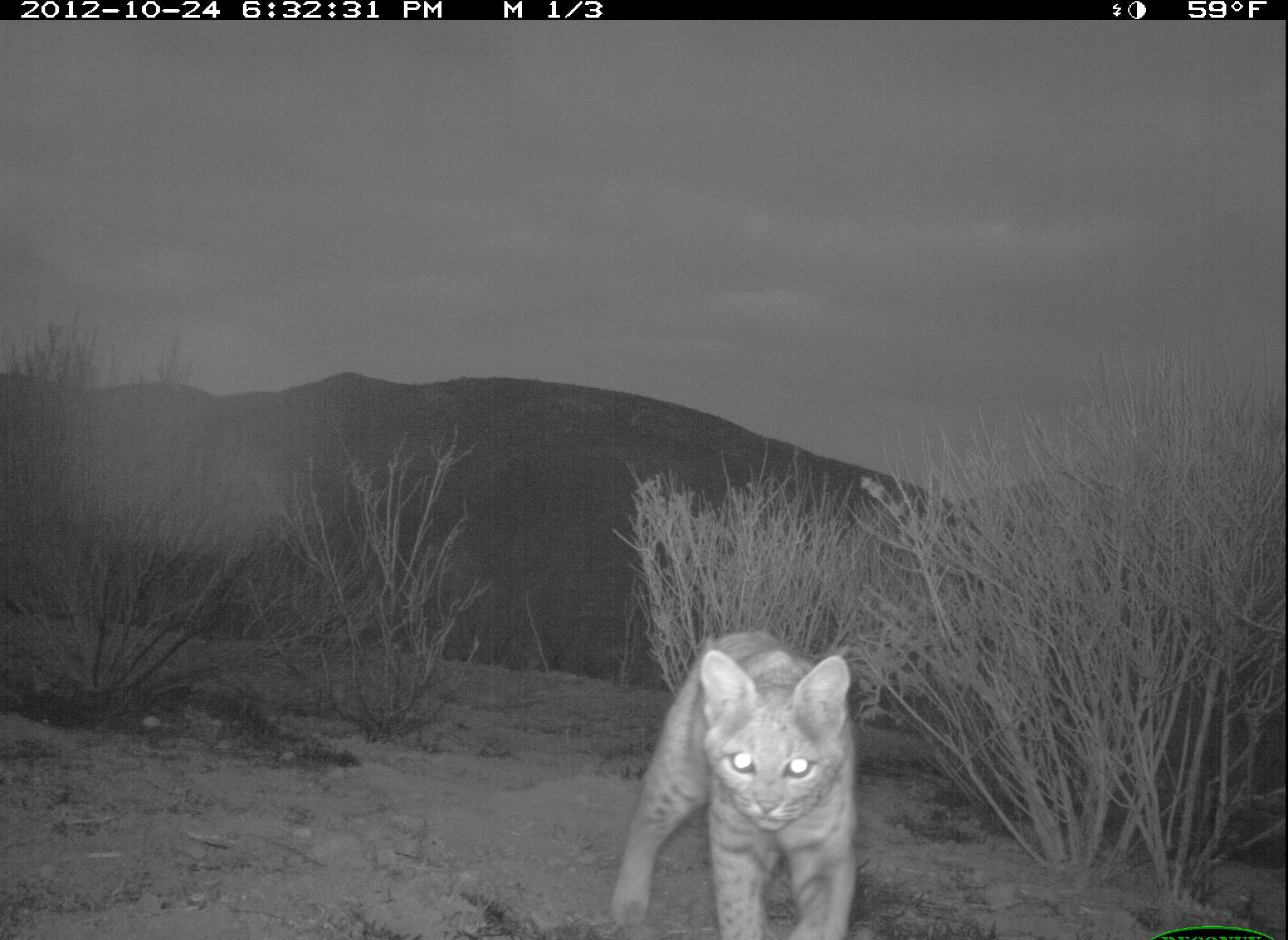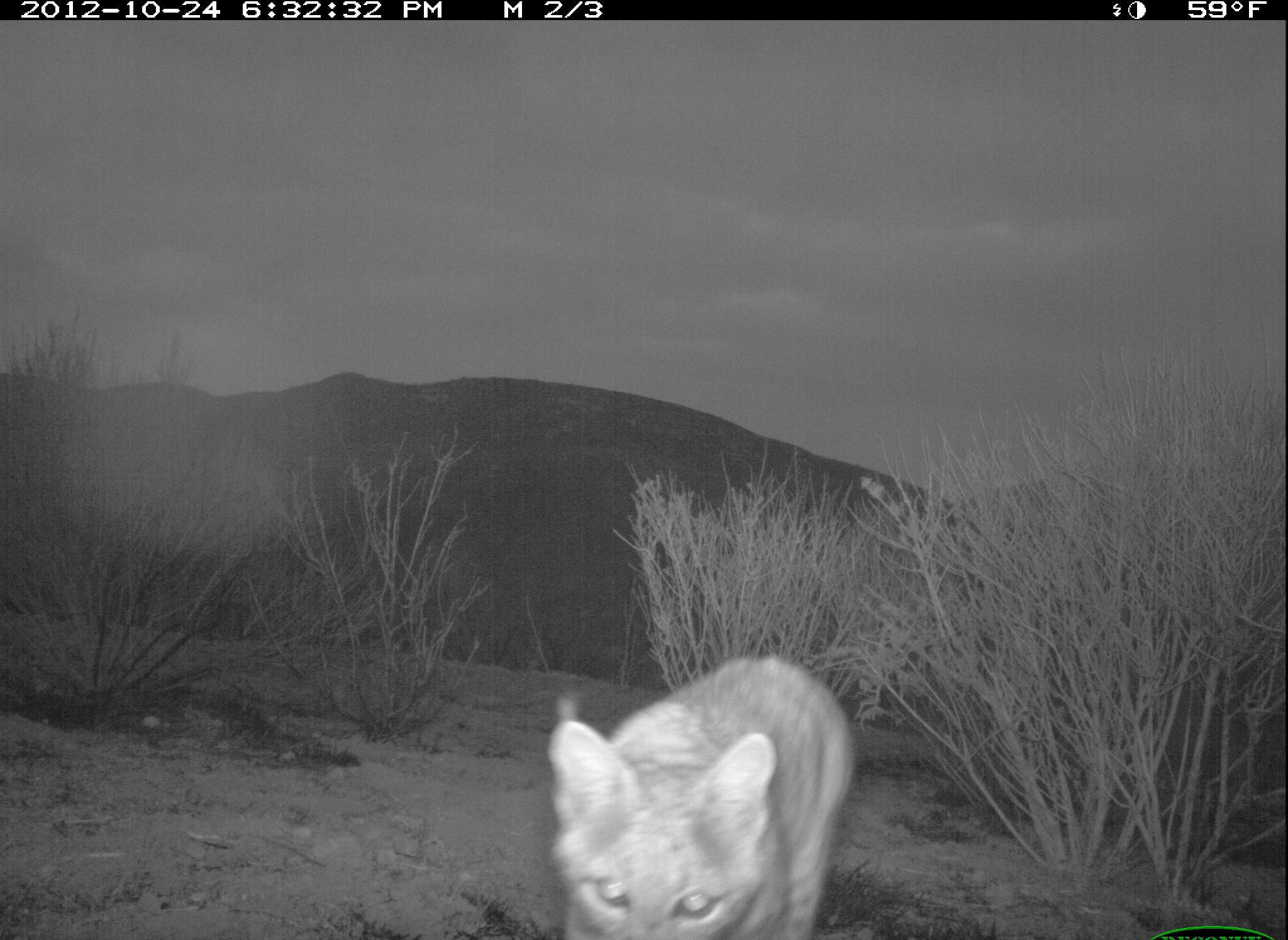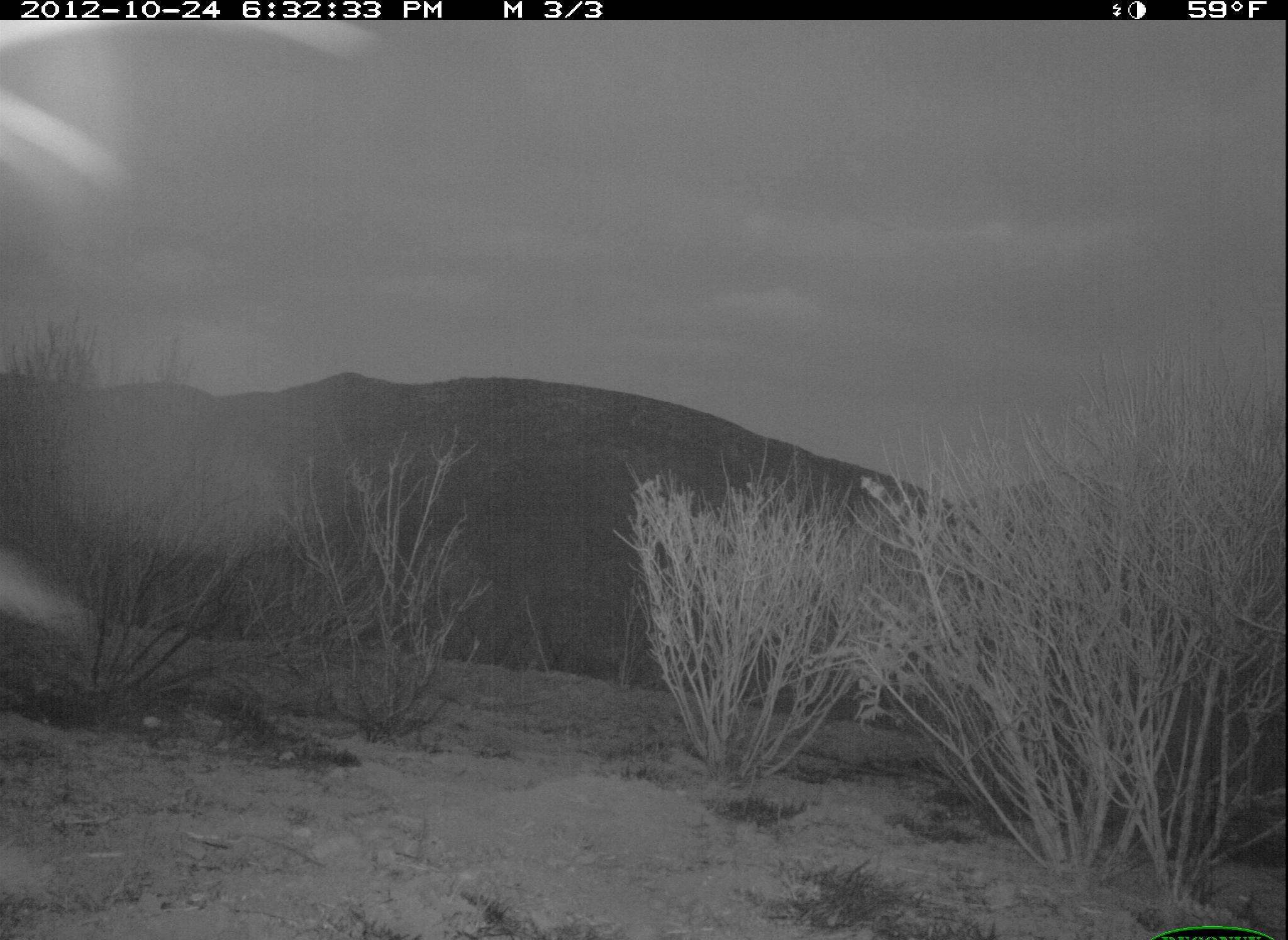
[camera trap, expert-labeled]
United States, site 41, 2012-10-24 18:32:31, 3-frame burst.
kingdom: Animalia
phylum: Chordata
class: Mammalia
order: Carnivora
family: Felidae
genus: Lynx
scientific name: Lynx rufus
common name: bobcat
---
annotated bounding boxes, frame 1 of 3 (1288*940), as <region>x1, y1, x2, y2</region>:
bobcat: <region>609, 628, 861, 940</region>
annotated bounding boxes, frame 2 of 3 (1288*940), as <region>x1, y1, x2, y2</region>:
bobcat: <region>547, 657, 860, 940</region>